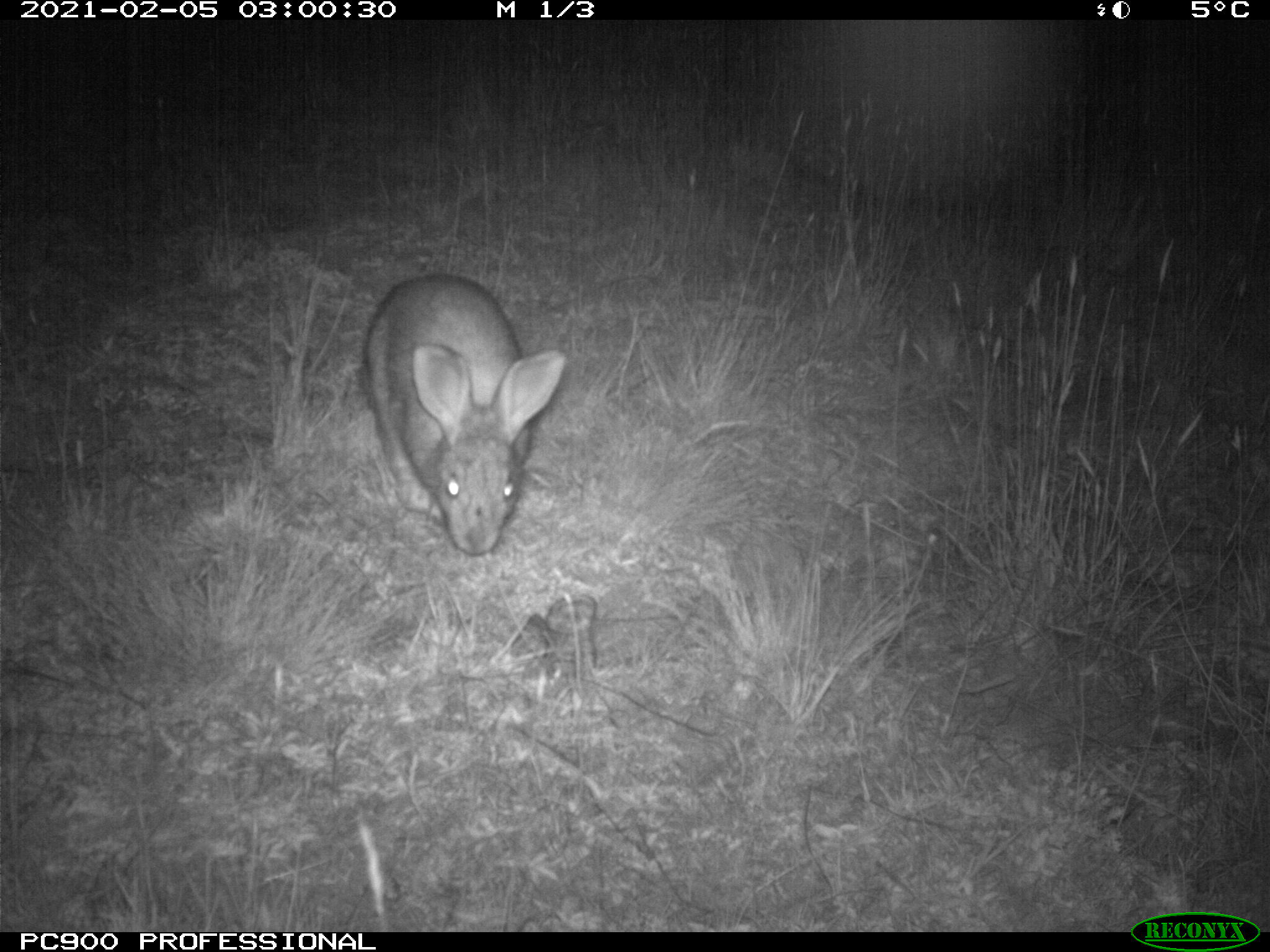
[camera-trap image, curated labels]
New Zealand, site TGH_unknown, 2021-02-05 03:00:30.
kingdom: Animalia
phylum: Chordata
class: Mammalia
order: Lagomorpha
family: Leporidae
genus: Oryctolagus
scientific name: Oryctolagus cuniculus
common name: european rabbit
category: rabbit